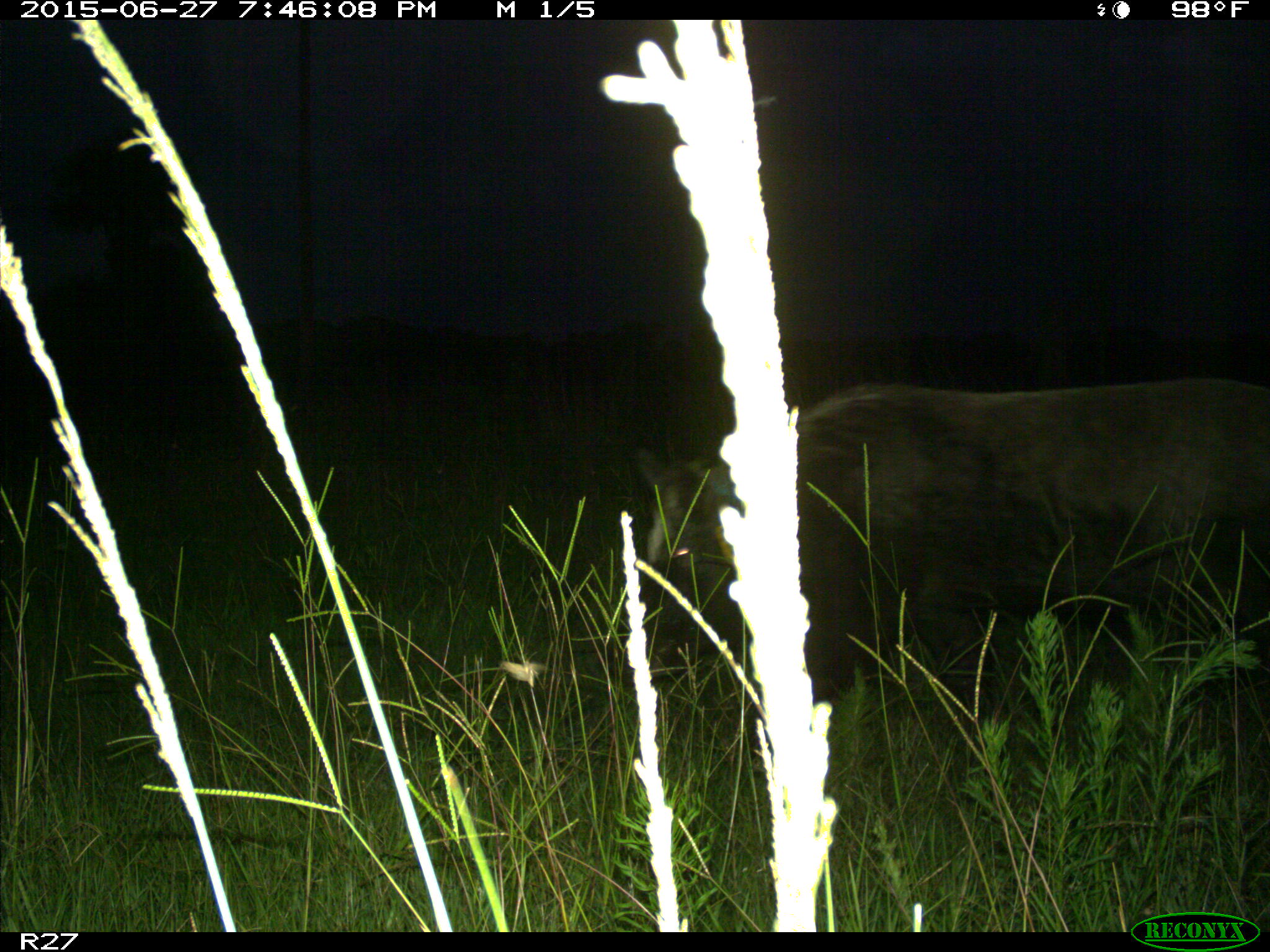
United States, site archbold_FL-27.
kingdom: Animalia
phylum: Chordata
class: Mammalia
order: Artiodactyla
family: Suidae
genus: Sus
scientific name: Sus scrofa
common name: wild boar